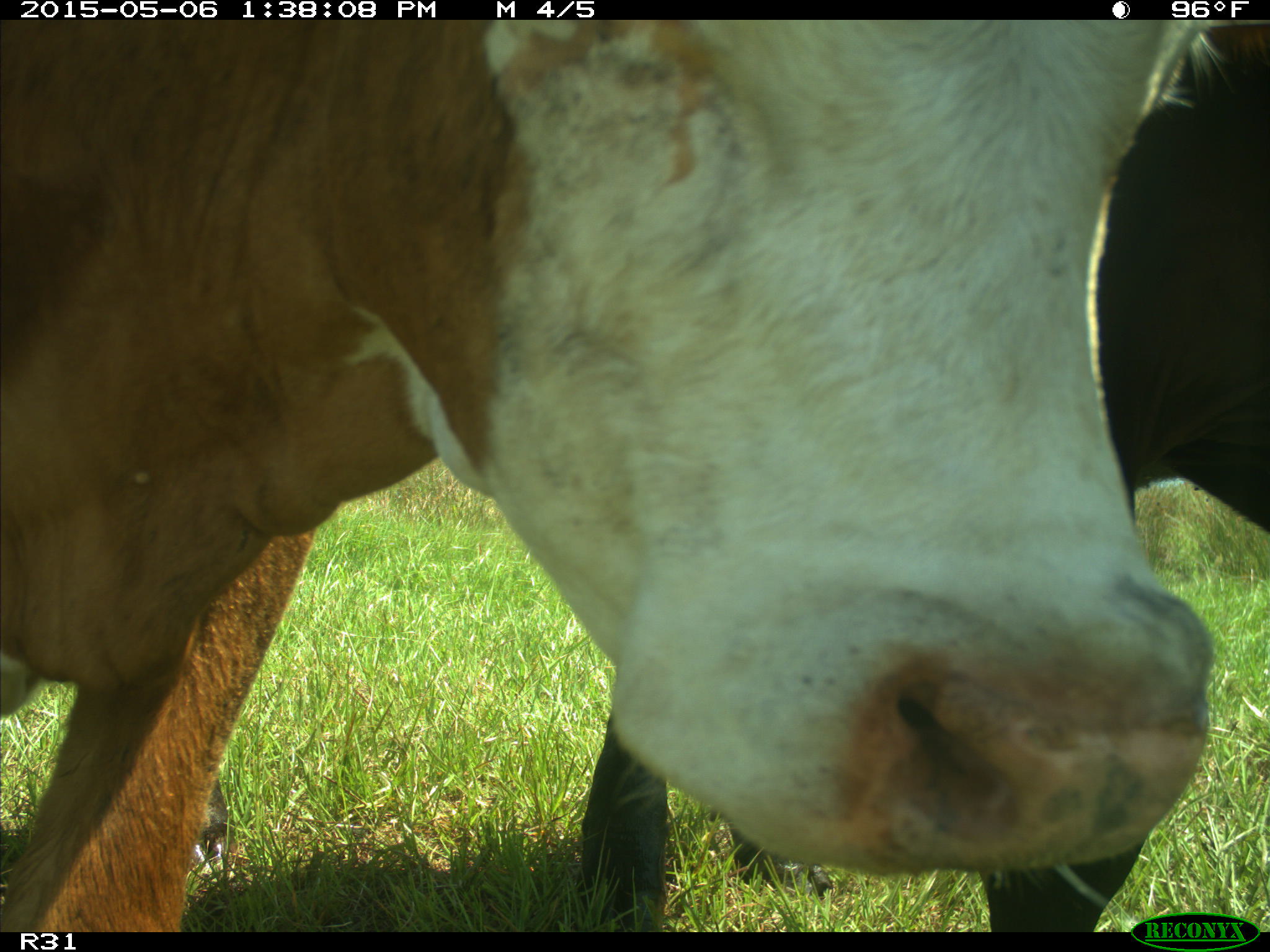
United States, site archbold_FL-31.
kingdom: Animalia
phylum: Chordata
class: Mammalia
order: Artiodactyla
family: Bovidae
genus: Bos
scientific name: Bos taurus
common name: domestic cow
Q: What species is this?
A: Bos taurus (domestic cow).